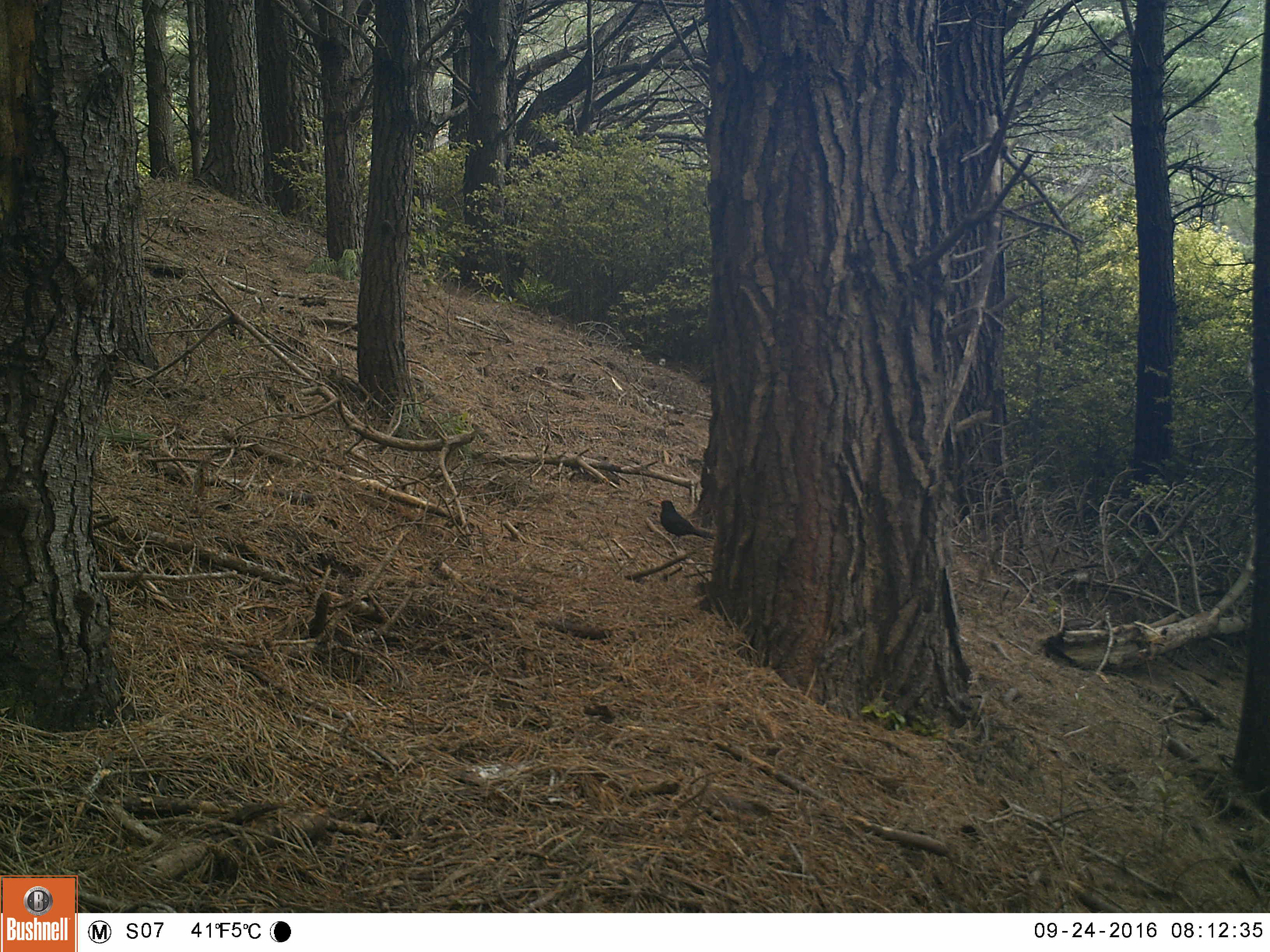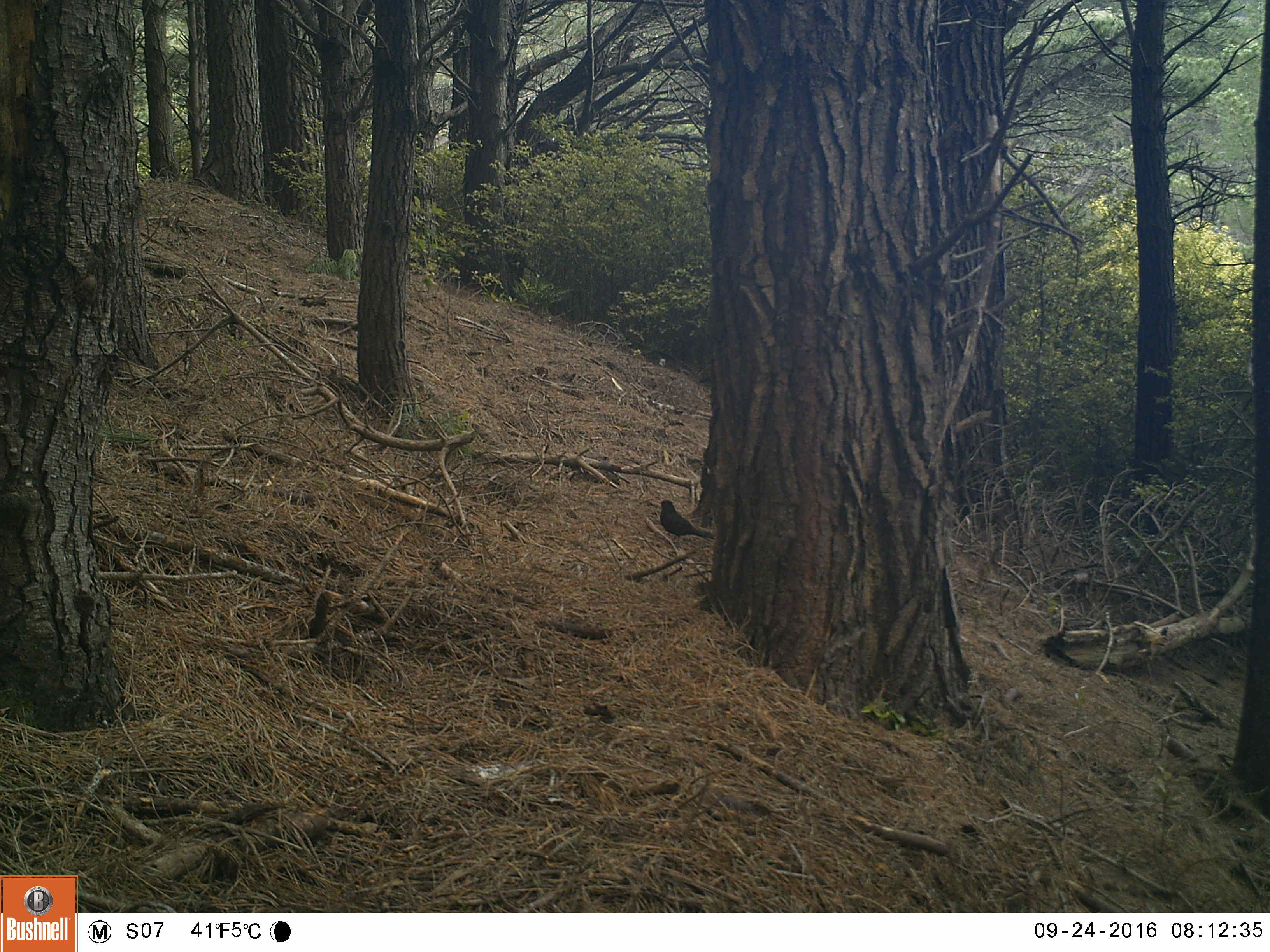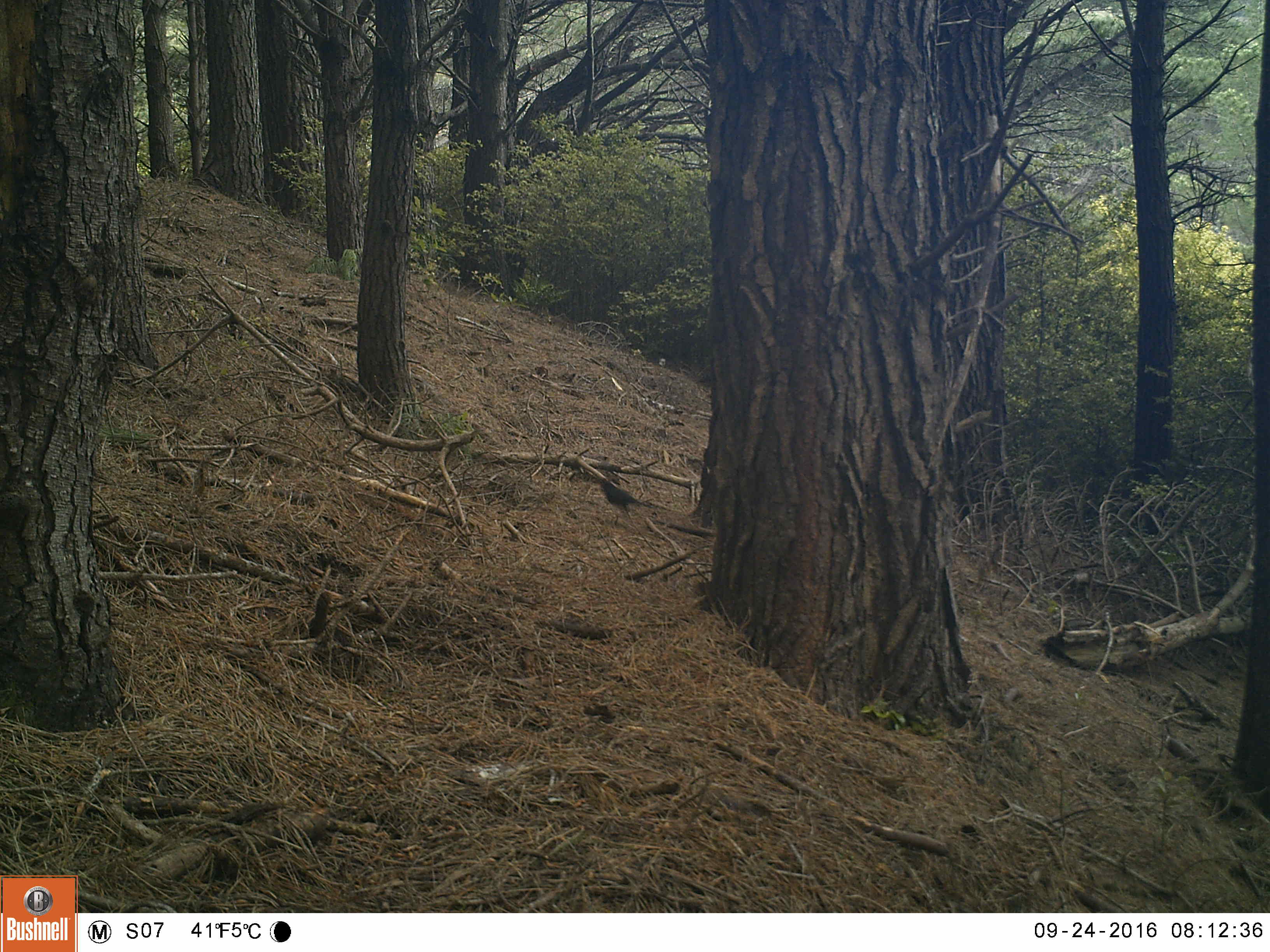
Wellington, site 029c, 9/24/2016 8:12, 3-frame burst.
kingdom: Animalia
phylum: Chordata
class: Aves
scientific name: Aves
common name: bird